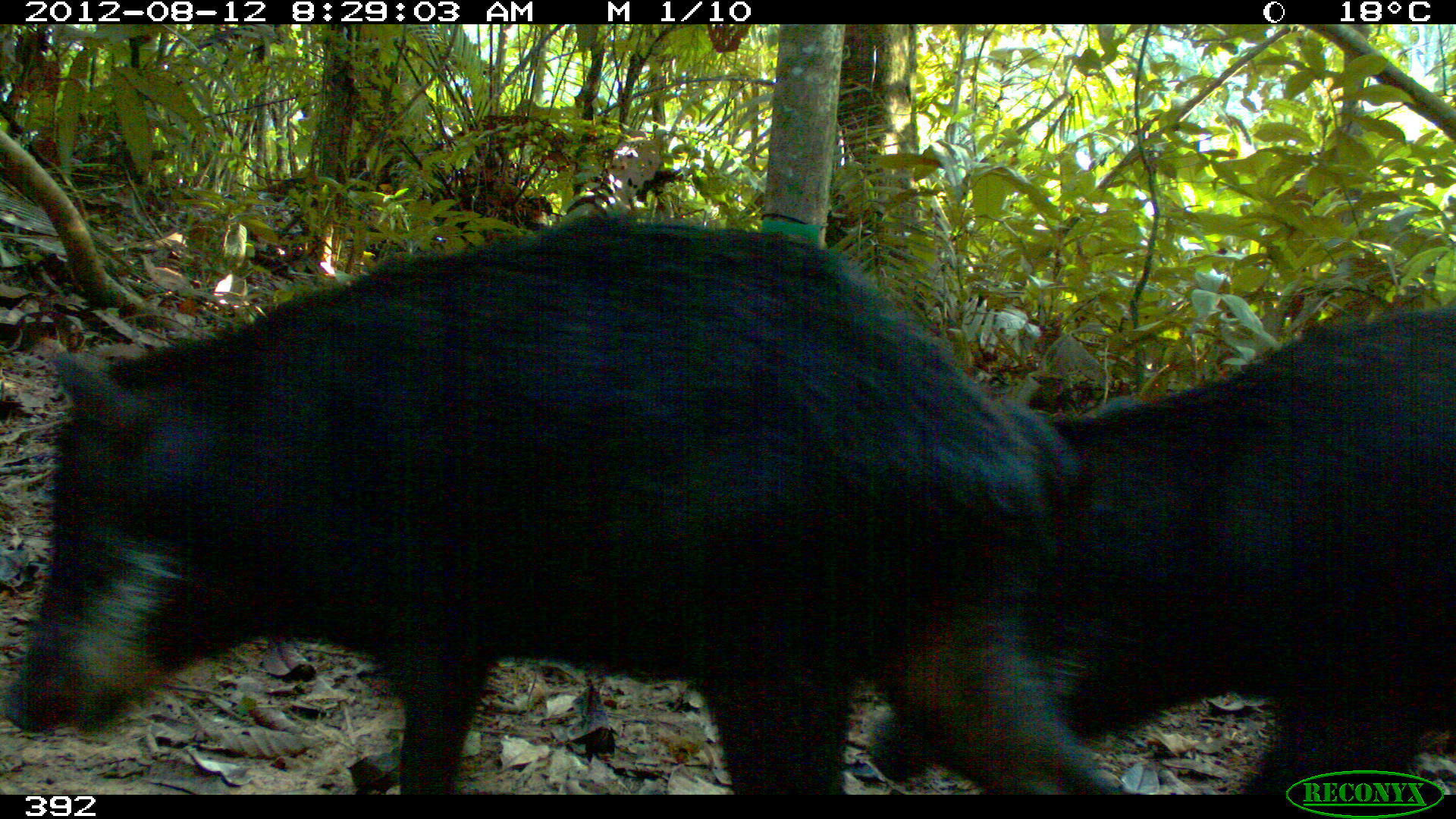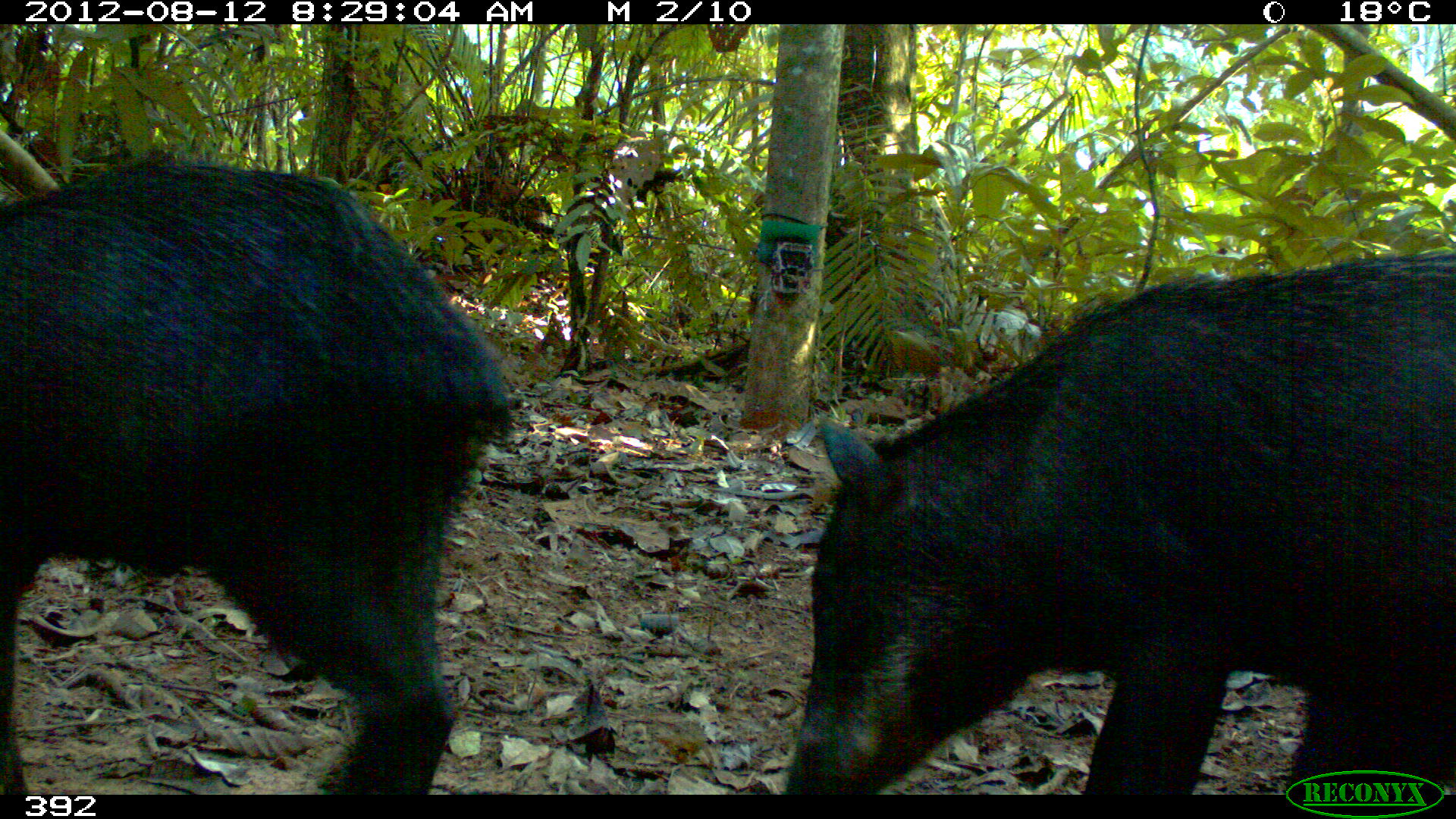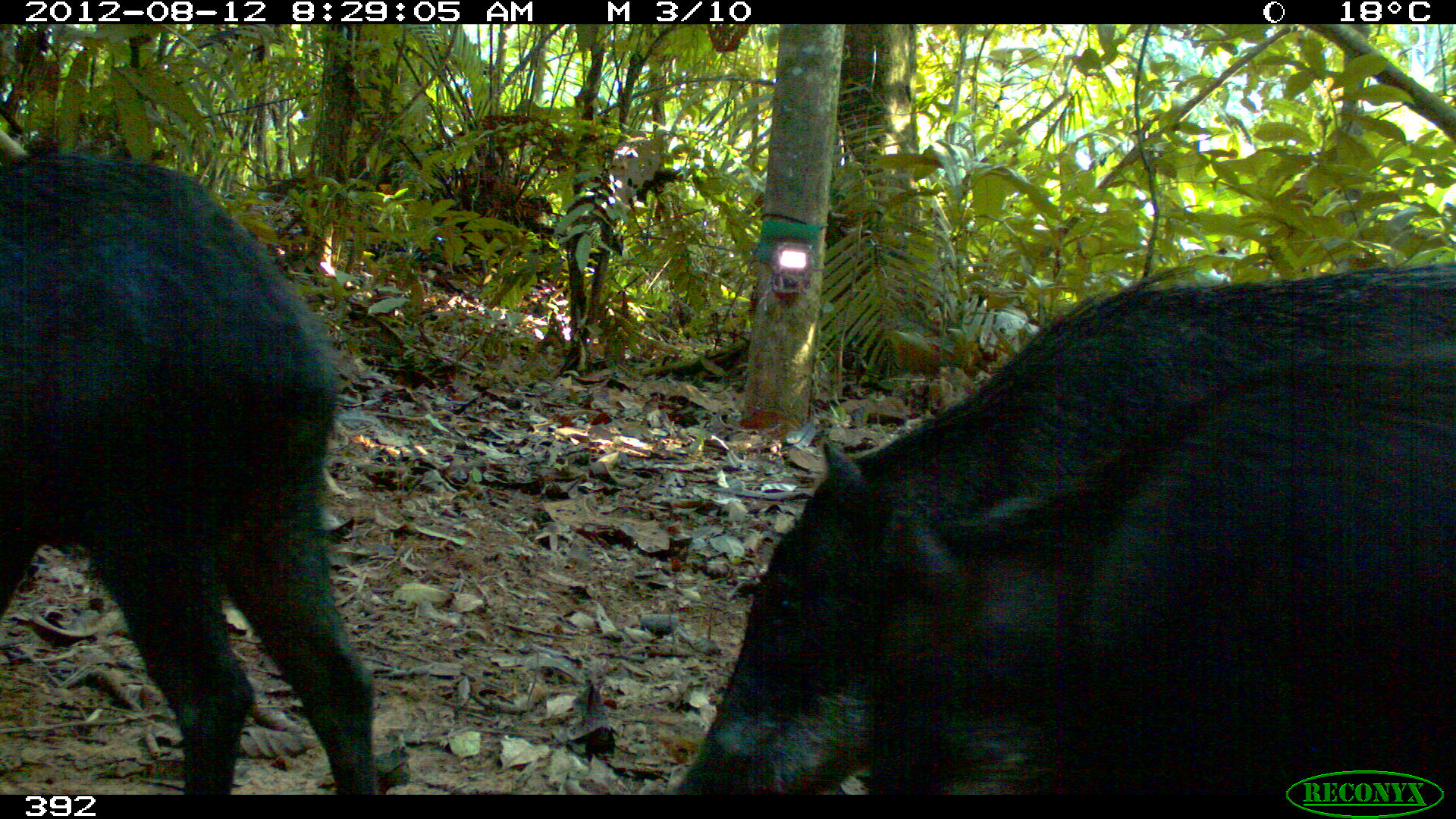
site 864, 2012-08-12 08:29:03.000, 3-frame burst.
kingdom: Animalia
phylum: Chordata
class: Mammalia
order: Artiodactyla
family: Tayassuidae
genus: Tayassu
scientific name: Tayassu pecari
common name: white-lipped peccary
Tayassu pecari (white-lipped peccary).